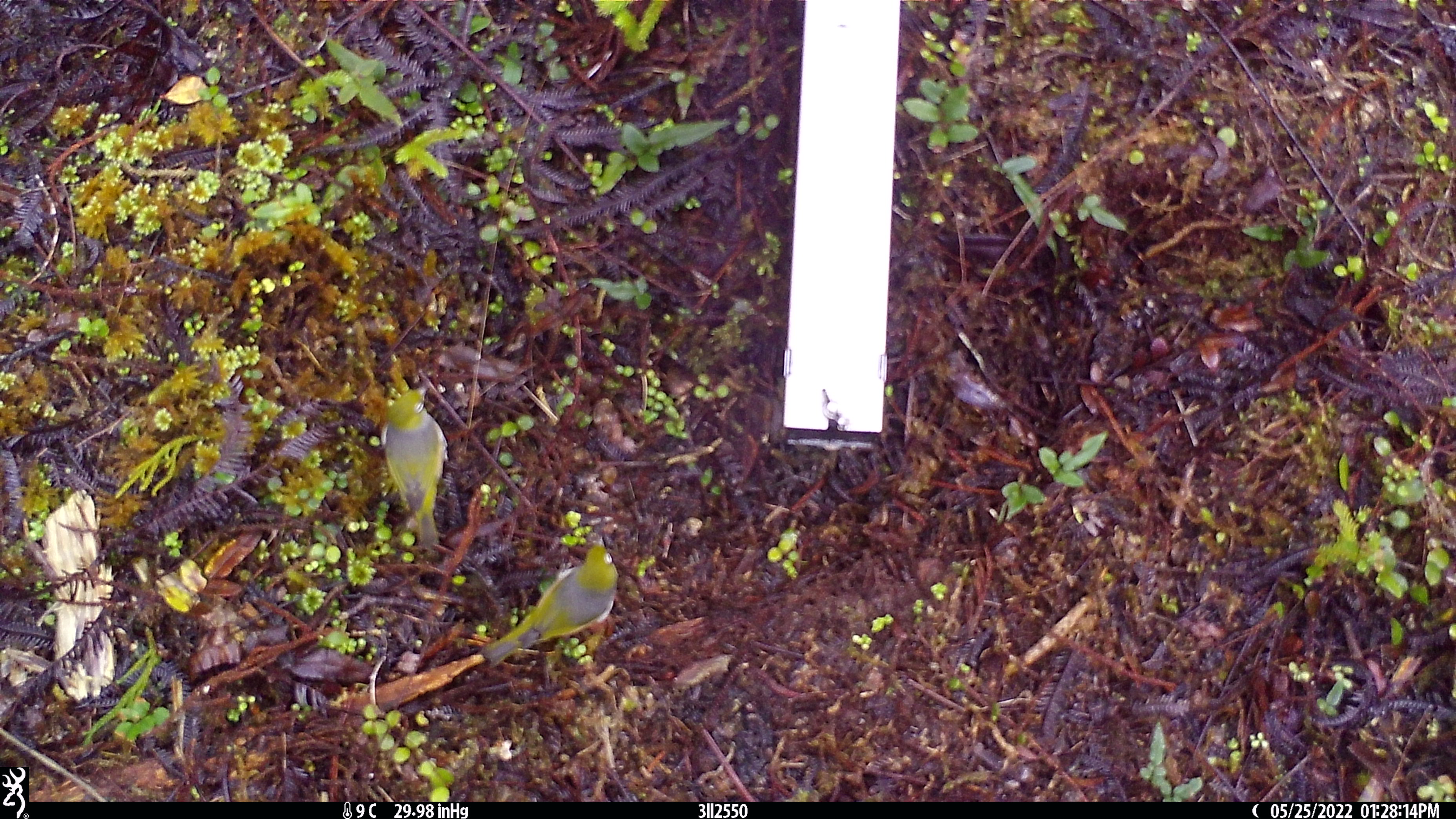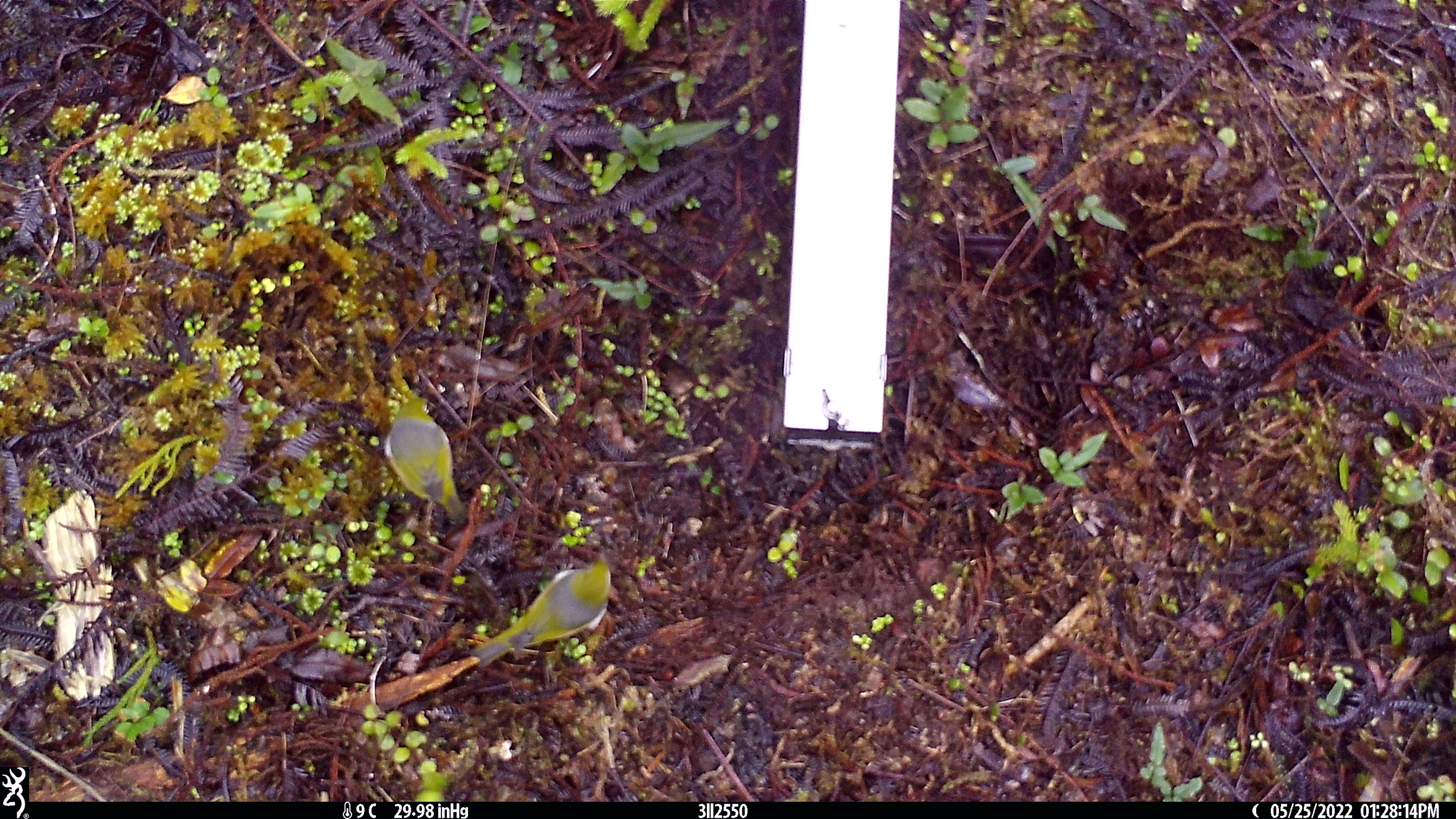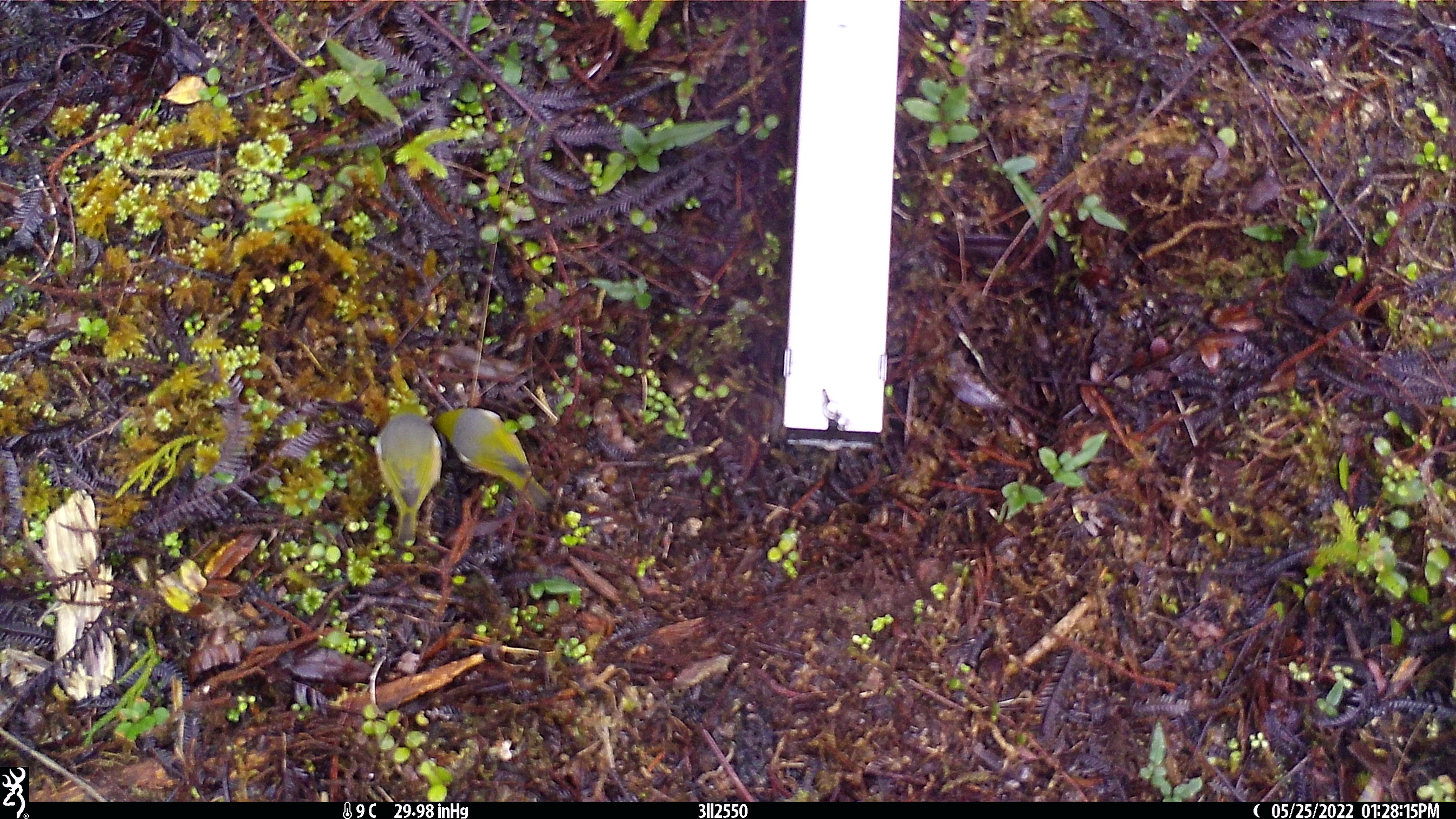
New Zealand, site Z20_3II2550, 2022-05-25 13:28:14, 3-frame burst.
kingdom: Animalia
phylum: Chordata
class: Aves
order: Passeriformes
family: Zosteropidae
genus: Zosterops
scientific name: Zosterops lateralis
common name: silvereye